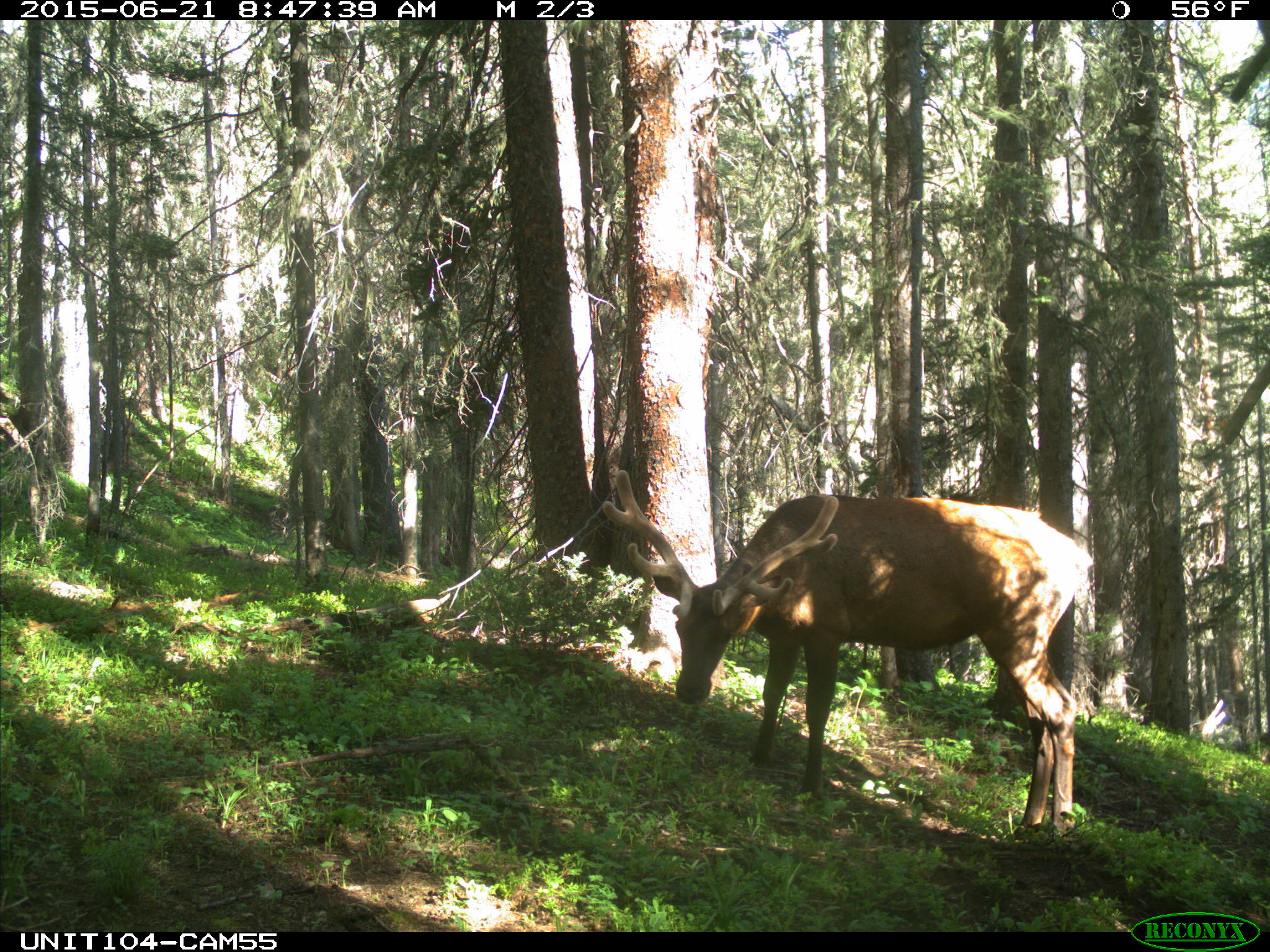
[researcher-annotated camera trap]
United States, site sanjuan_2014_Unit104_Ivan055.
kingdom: Animalia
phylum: Chordata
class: Mammalia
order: Artiodactyla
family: Cervidae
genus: Cervus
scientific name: Cervus elaphus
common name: red deer